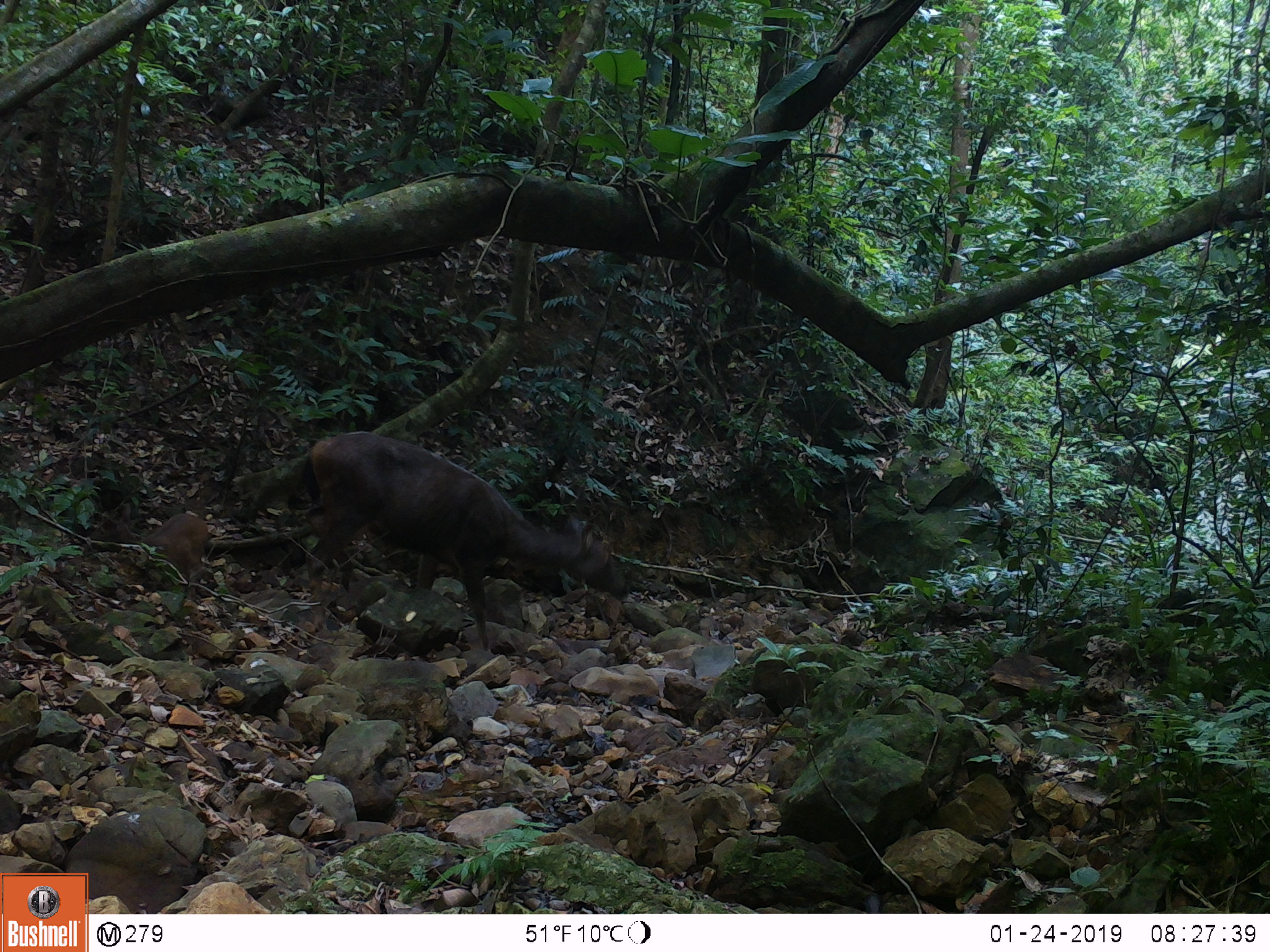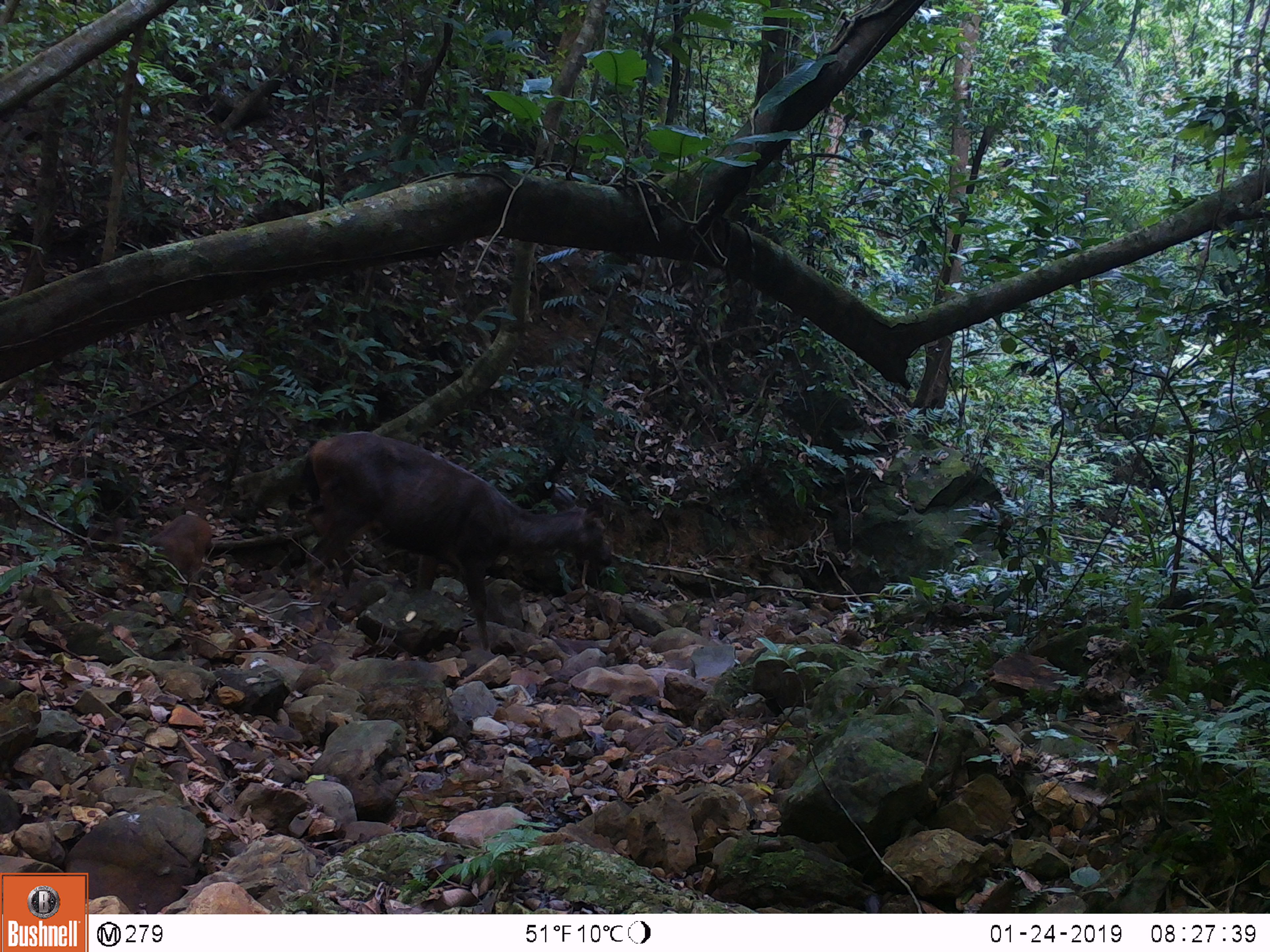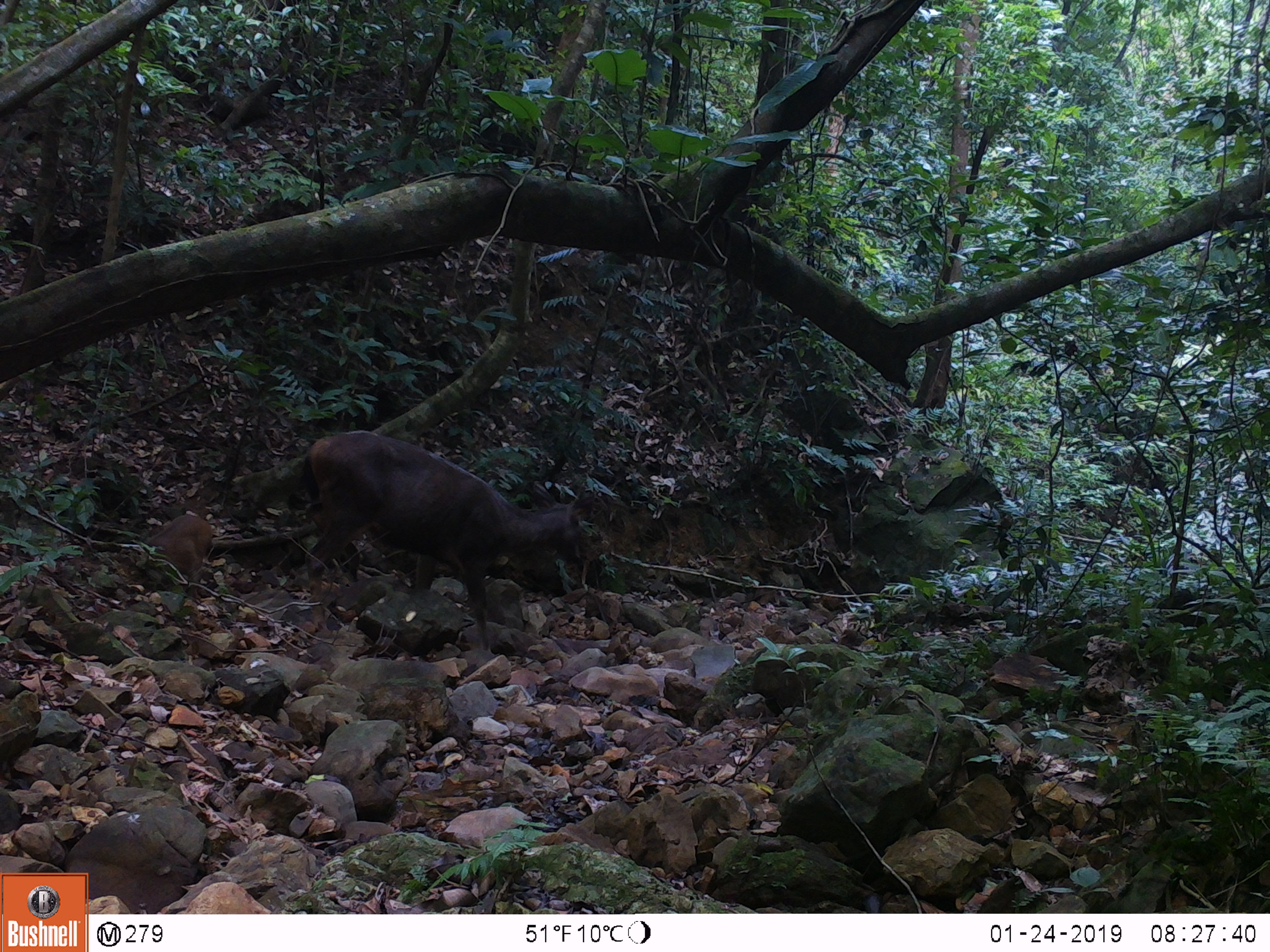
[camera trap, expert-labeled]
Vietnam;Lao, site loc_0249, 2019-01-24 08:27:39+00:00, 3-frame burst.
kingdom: Animalia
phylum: Chordata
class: Mammalia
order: Artiodactyla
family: Cervidae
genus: Rusa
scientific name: Rusa unicolor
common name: sambar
Sambar (Rusa unicolor). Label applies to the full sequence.